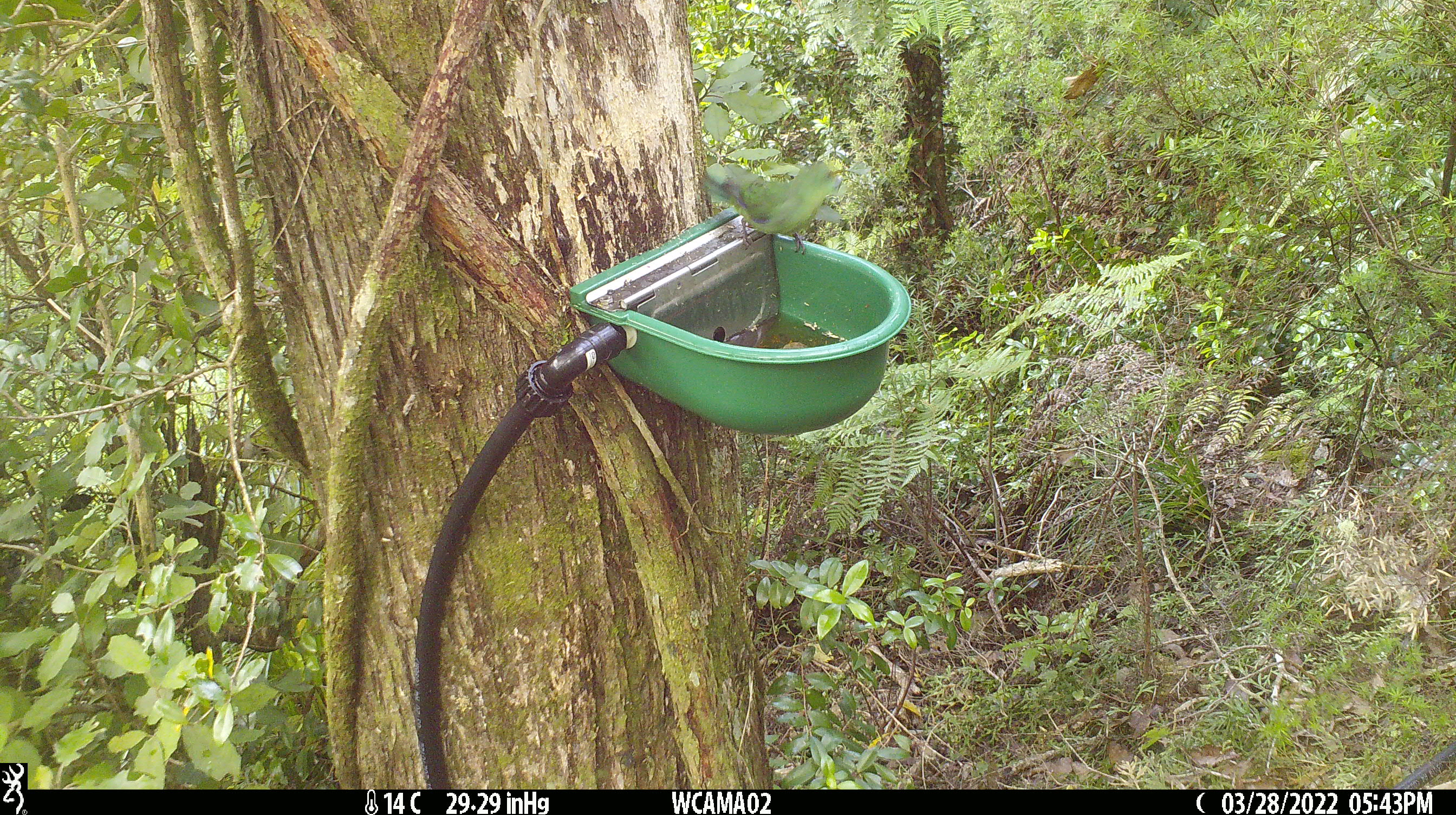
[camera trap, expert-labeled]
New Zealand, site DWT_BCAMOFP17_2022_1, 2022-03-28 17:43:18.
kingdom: Animalia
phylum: Chordata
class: Aves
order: Psittaciformes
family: Psittaculidae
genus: Cyanoramphus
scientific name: Cyanoramphus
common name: parakeet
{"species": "parakeet (Cyanoramphus)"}